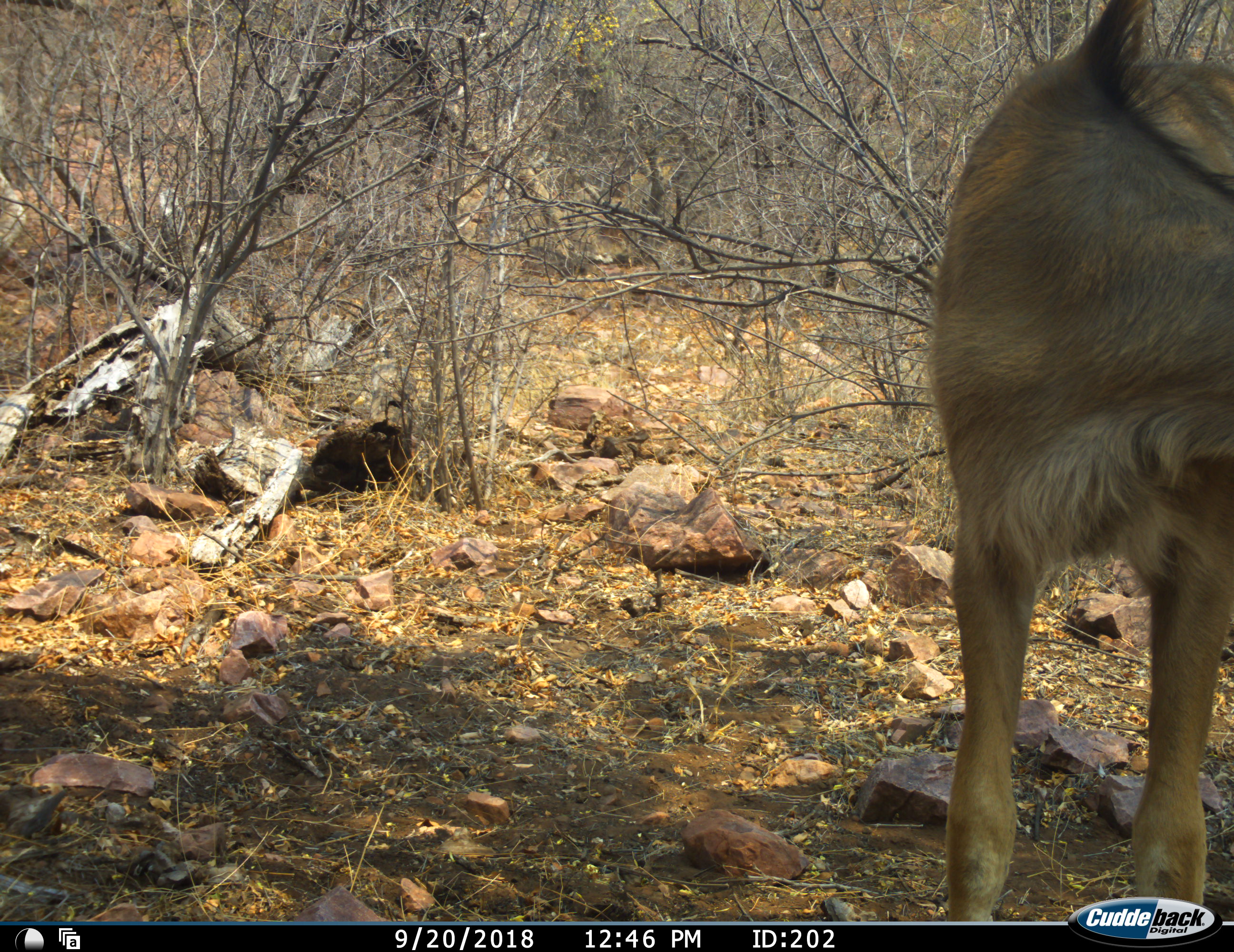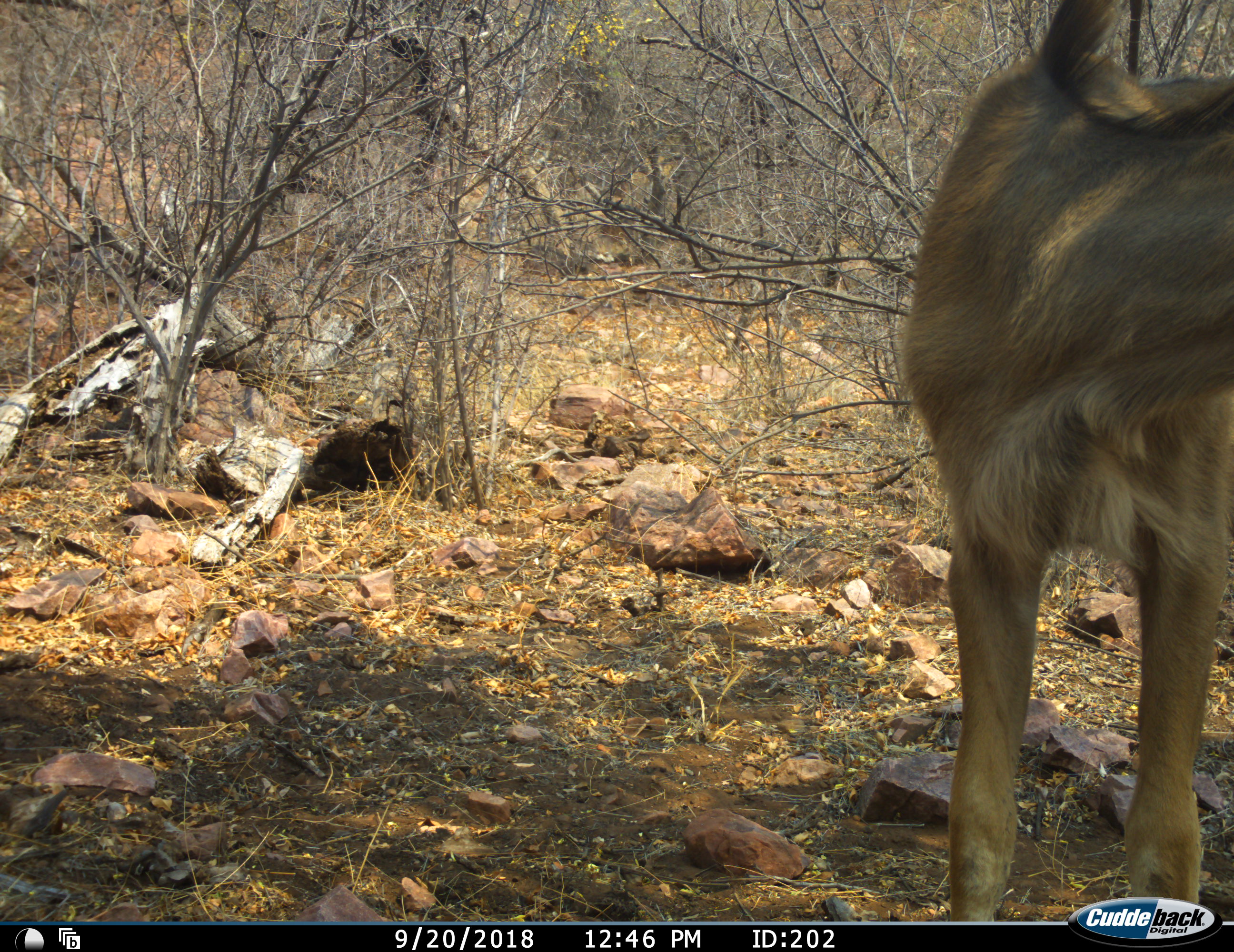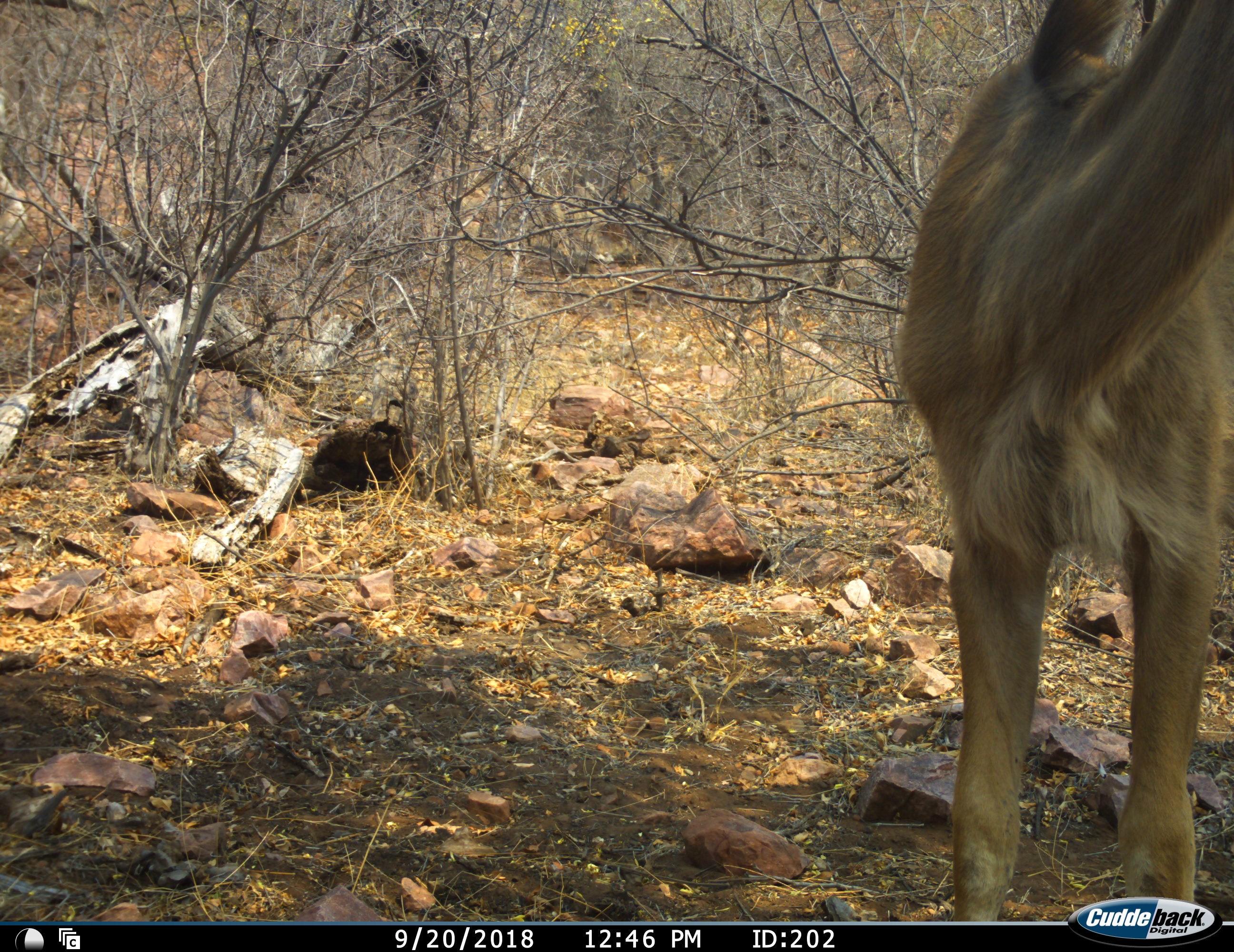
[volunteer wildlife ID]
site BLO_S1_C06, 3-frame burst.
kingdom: Animalia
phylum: Chordata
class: Mammalia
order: Artiodactyla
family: Bovidae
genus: Tragelaphus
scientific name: Tragelaphus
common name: kudu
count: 1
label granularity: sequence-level